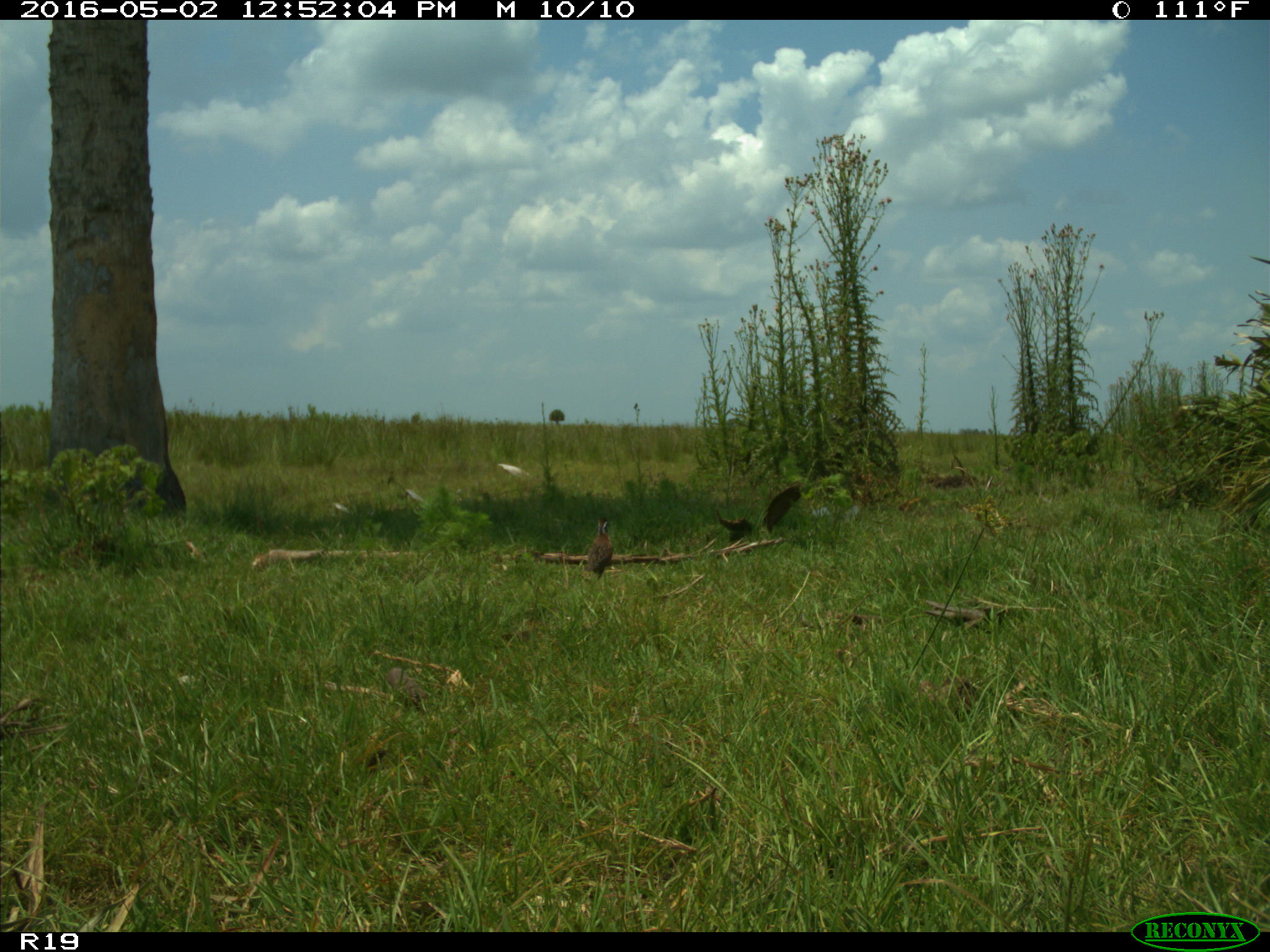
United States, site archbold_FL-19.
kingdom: Animalia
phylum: Chordata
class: Aves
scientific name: Aves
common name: birds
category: unidentified bird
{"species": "unidentified bird (birds) (Aves)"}